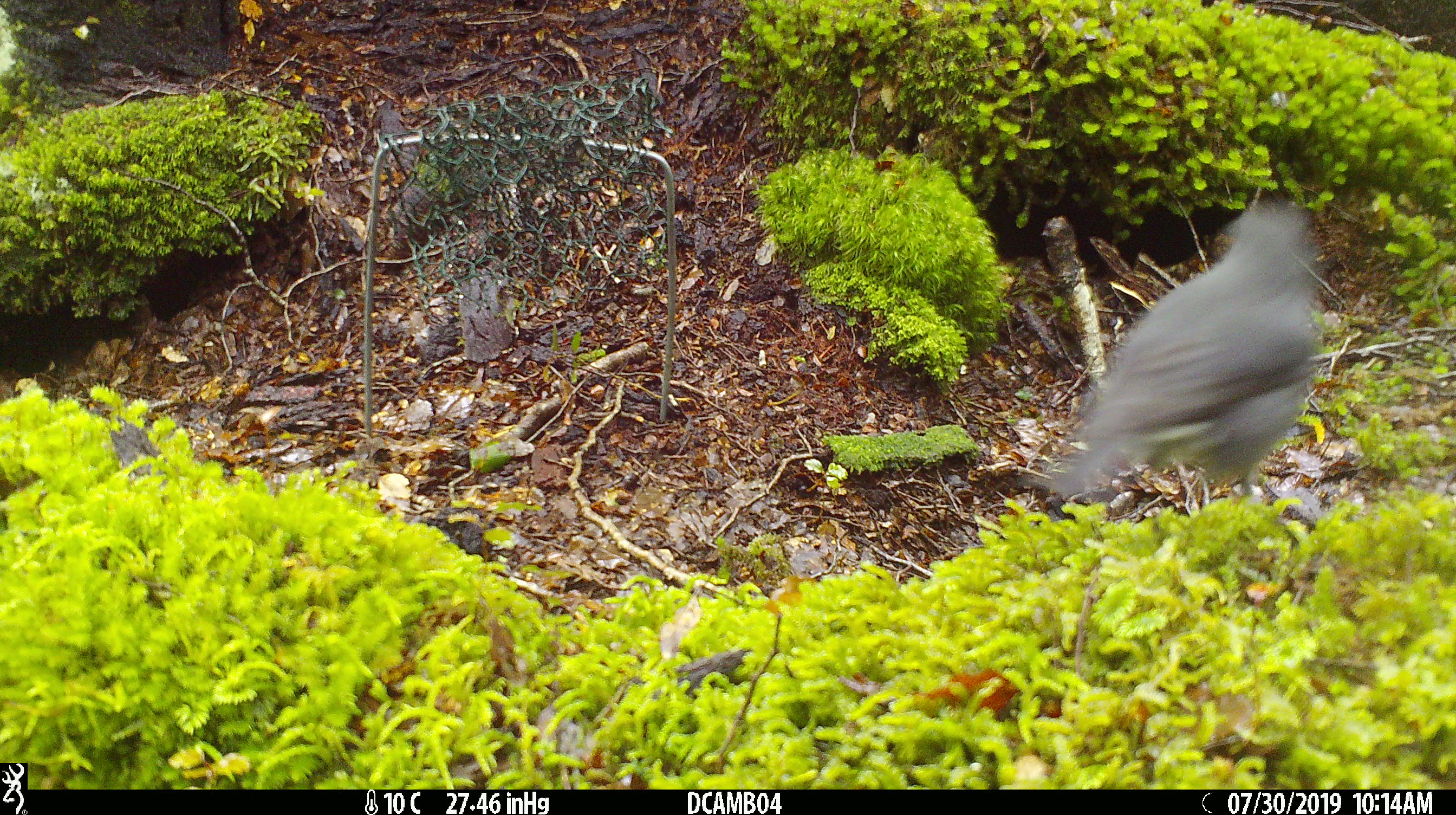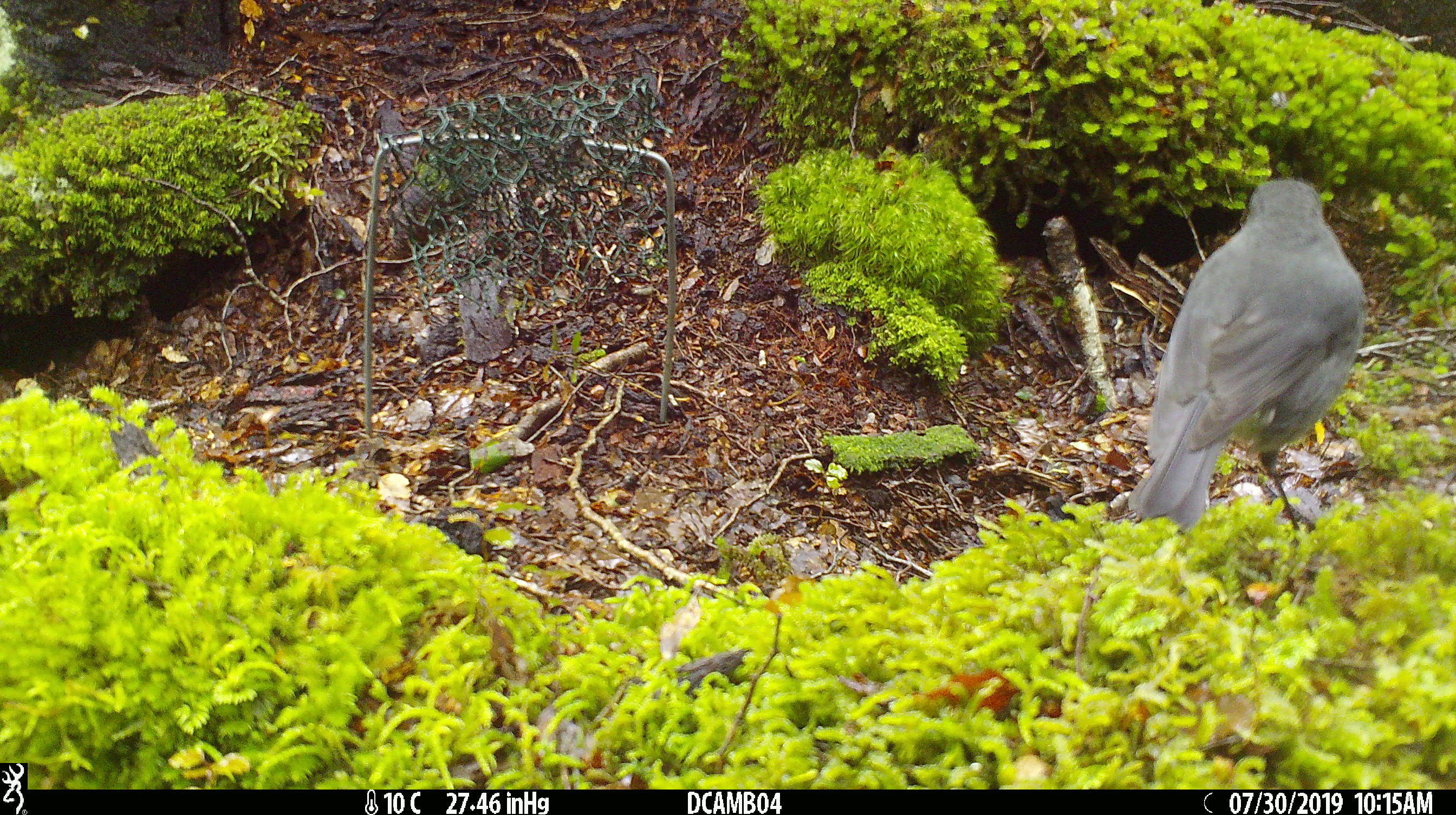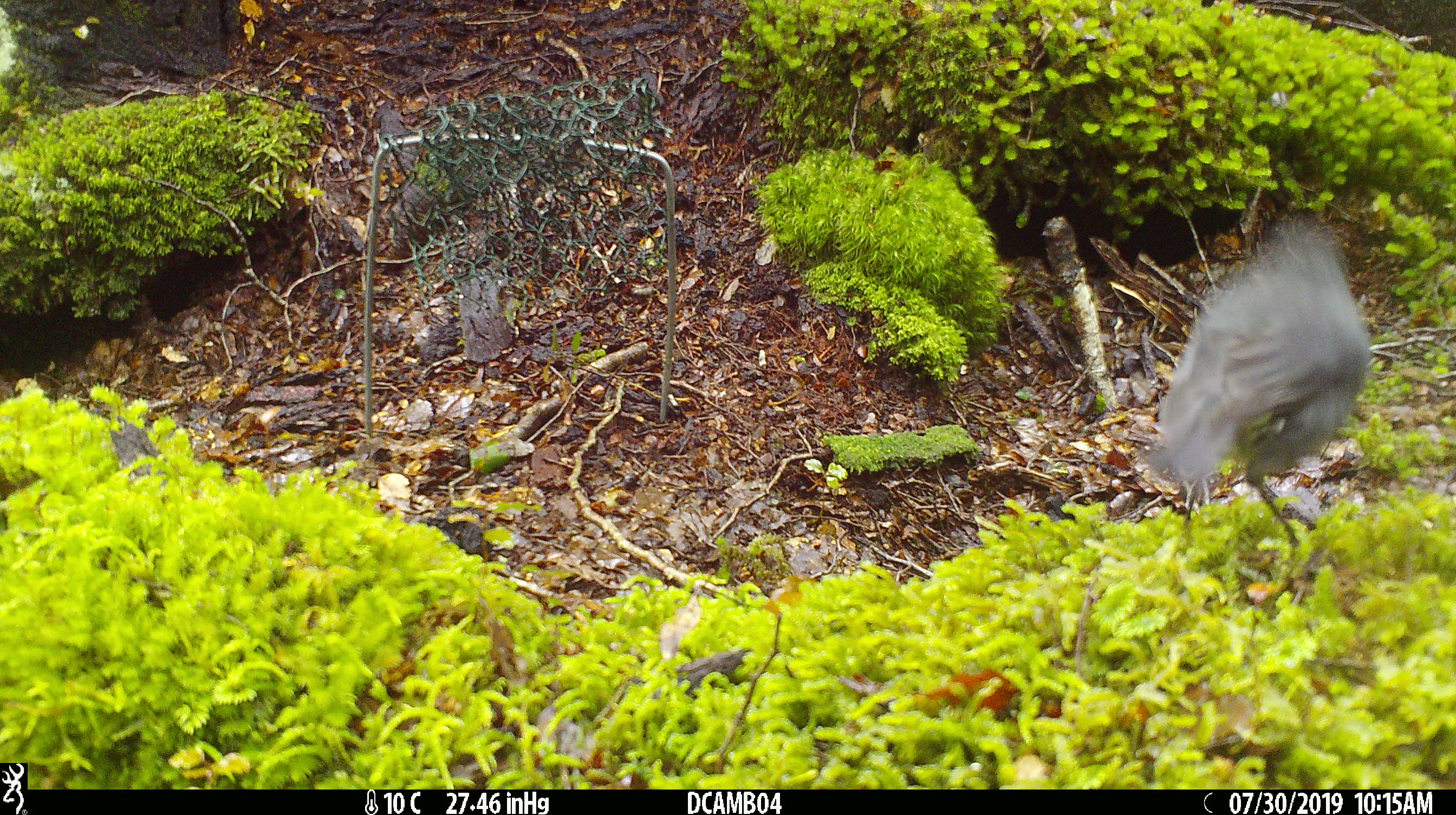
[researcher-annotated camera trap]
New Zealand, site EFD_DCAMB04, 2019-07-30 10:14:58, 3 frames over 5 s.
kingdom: Animalia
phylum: Chordata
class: Aves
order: Passeriformes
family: Petroicidae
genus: Petroica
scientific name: Petroica australis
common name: new zealand robin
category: robin